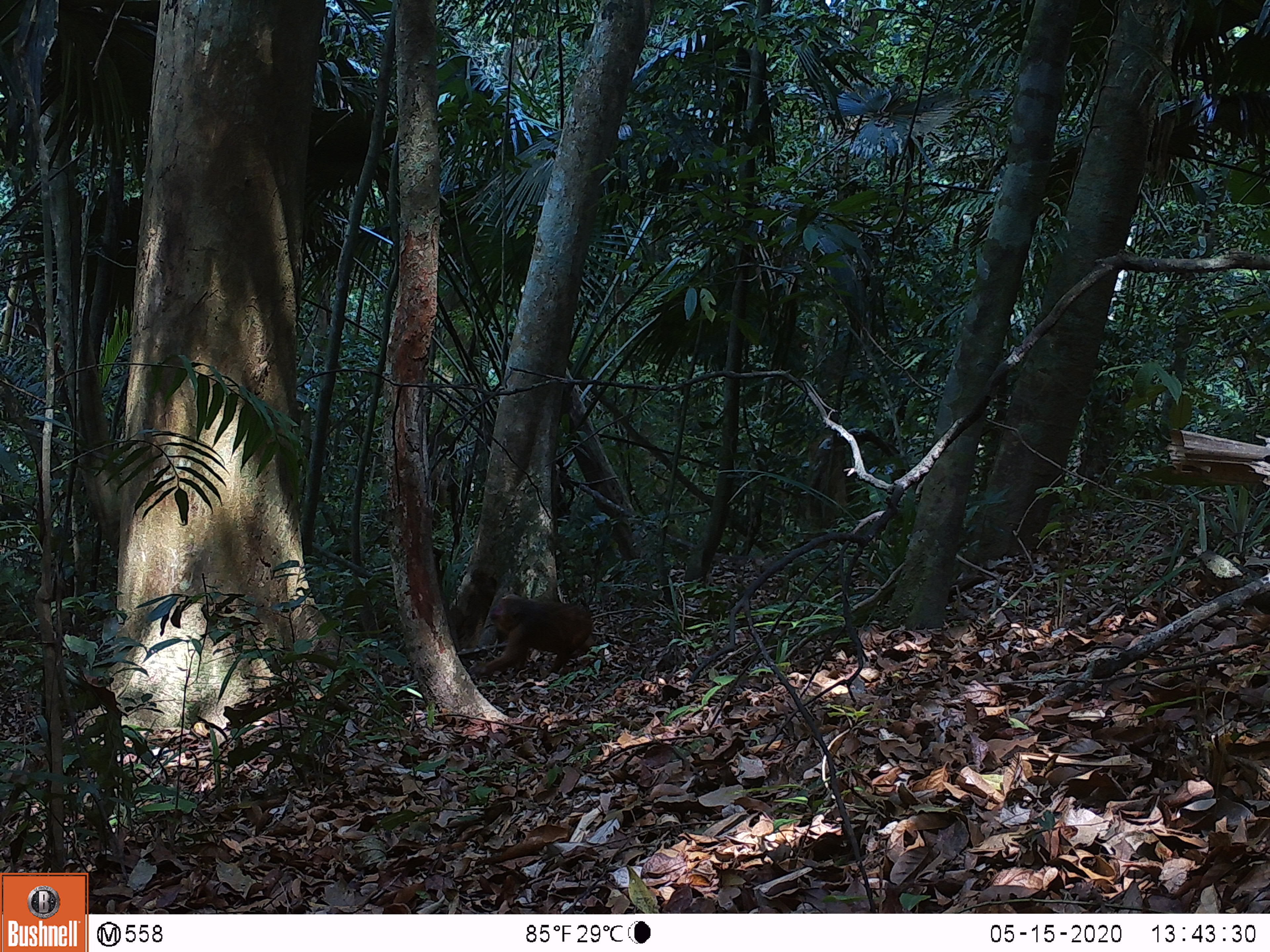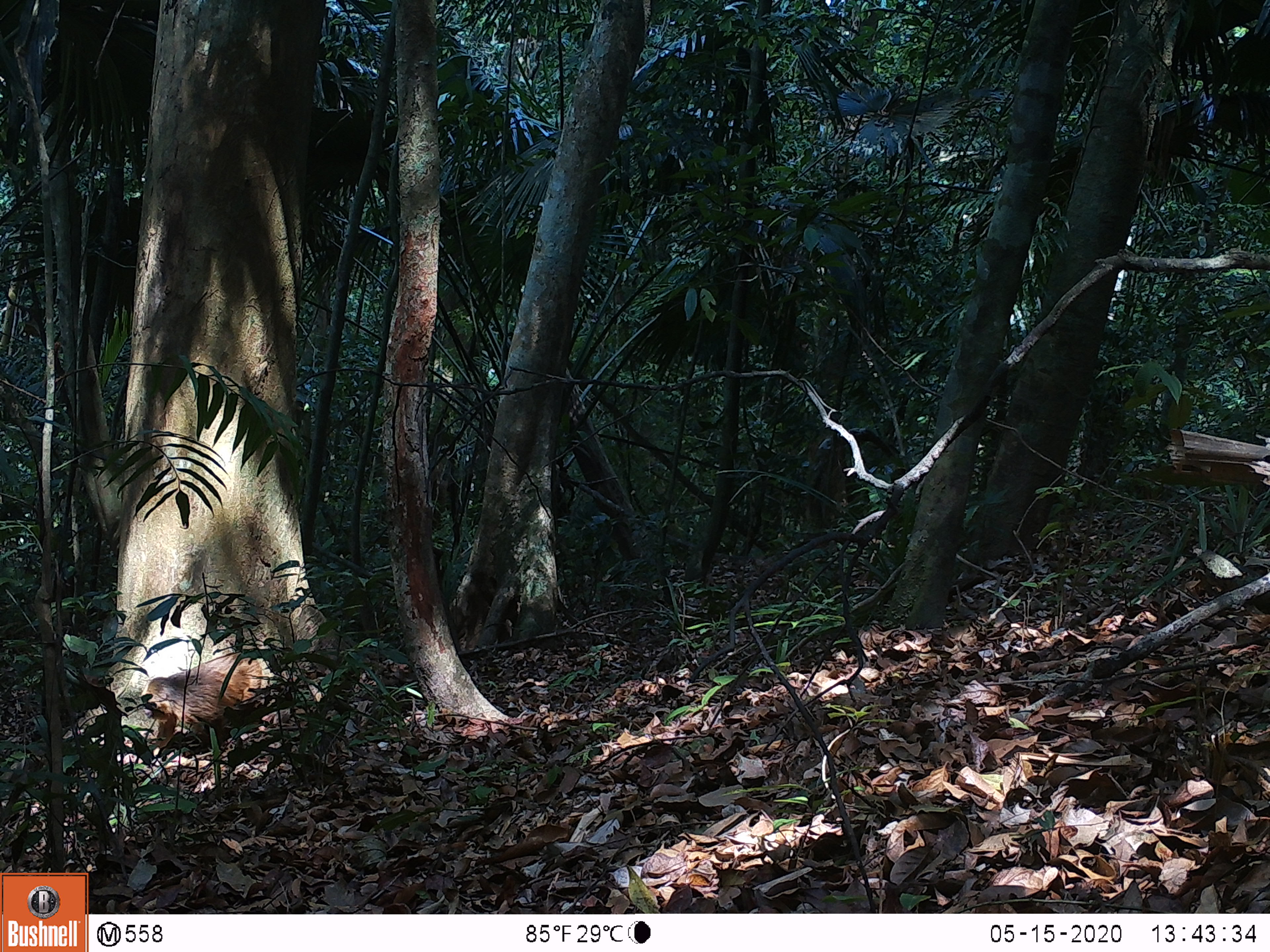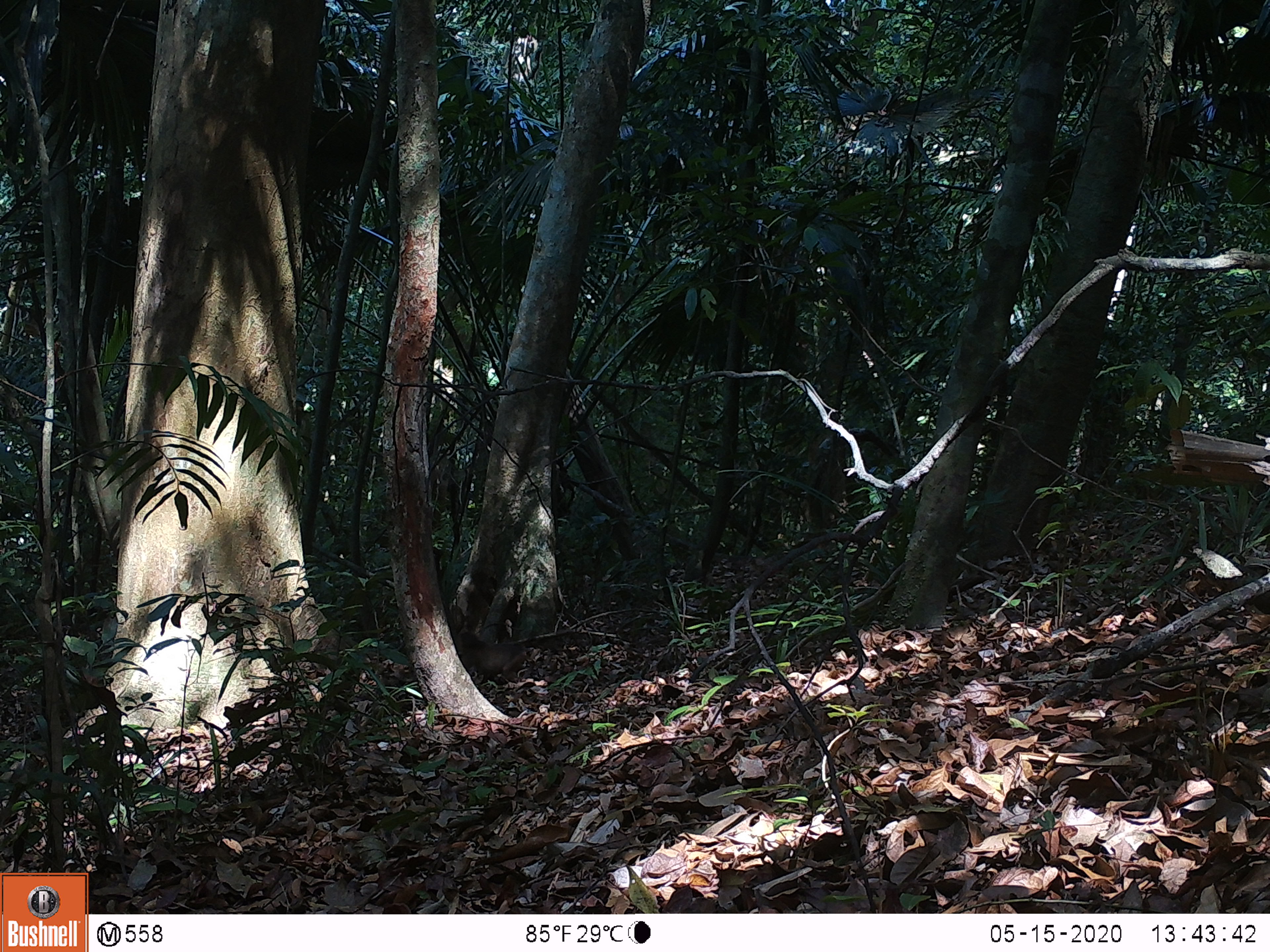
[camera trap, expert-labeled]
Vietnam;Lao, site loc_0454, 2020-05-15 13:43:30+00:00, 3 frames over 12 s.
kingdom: Animalia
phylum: Chordata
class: Mammalia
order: Primates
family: Cercopithecidae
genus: Macaca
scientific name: Macaca arctoides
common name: stump-tailed macaque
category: stump tailed macaque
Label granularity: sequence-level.